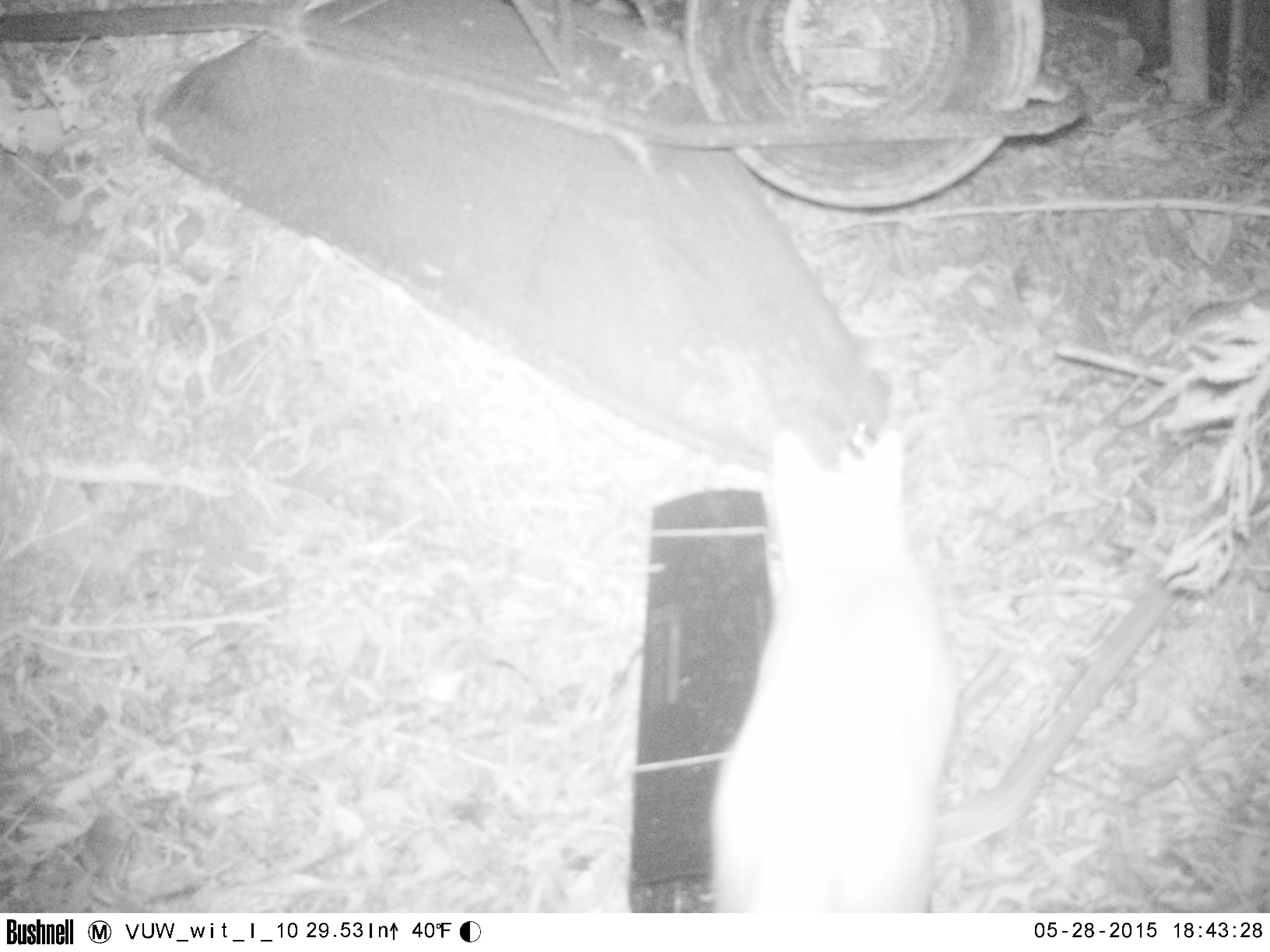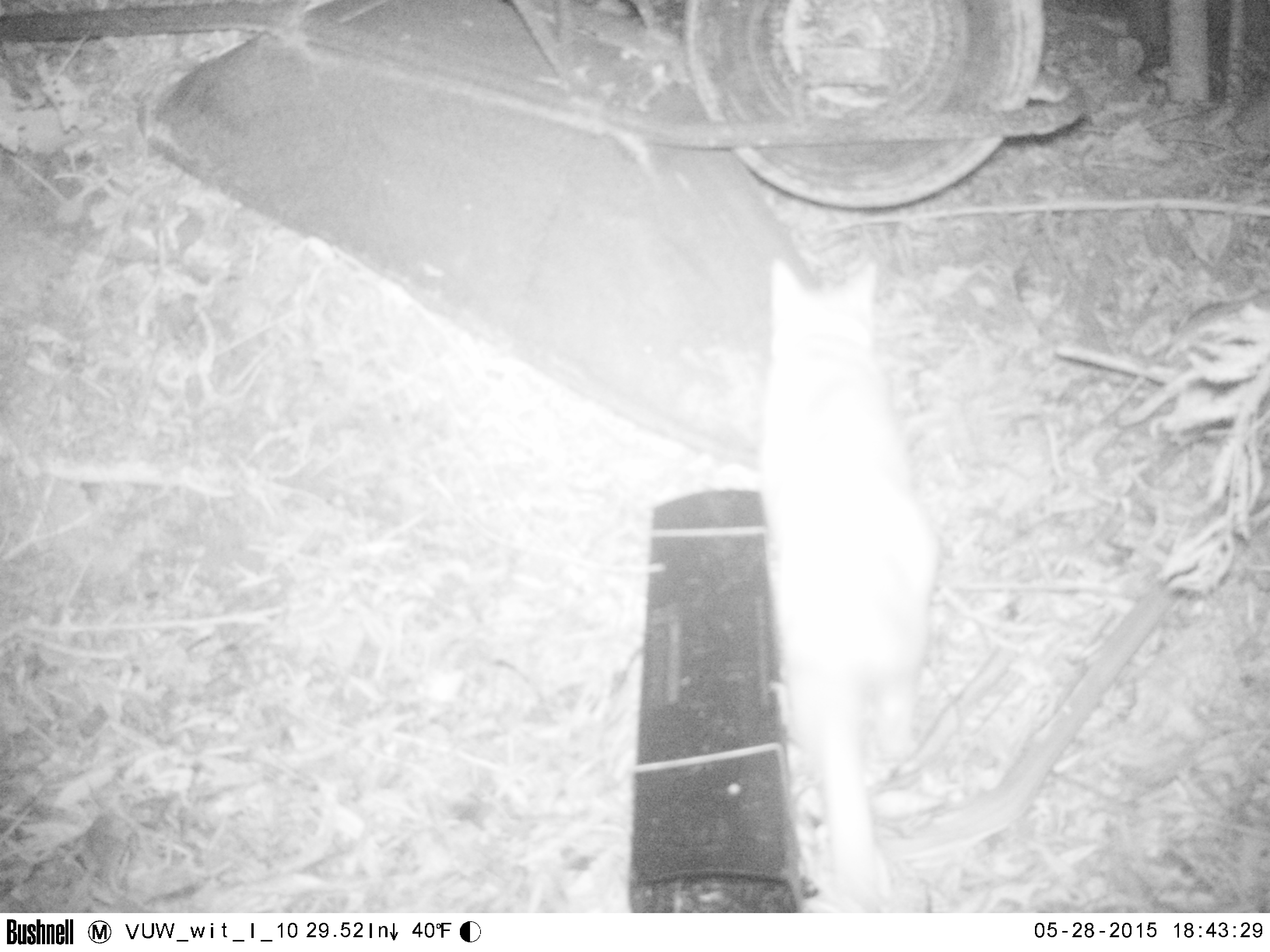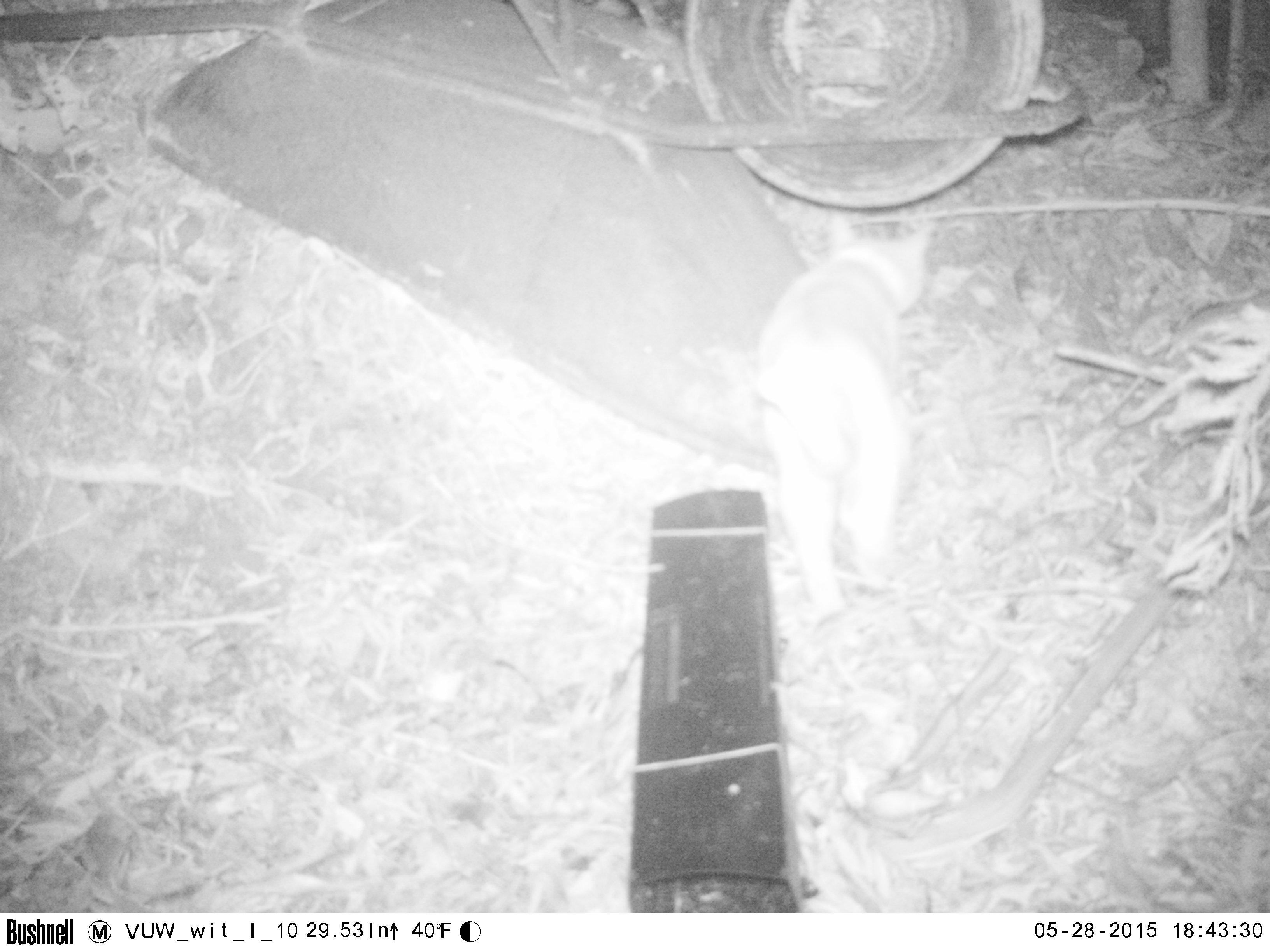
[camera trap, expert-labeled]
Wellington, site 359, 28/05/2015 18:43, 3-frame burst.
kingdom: Animalia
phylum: Chordata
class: Mammalia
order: Carnivora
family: Felidae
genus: Felis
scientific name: Felis catus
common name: cat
Cat (Felis catus).